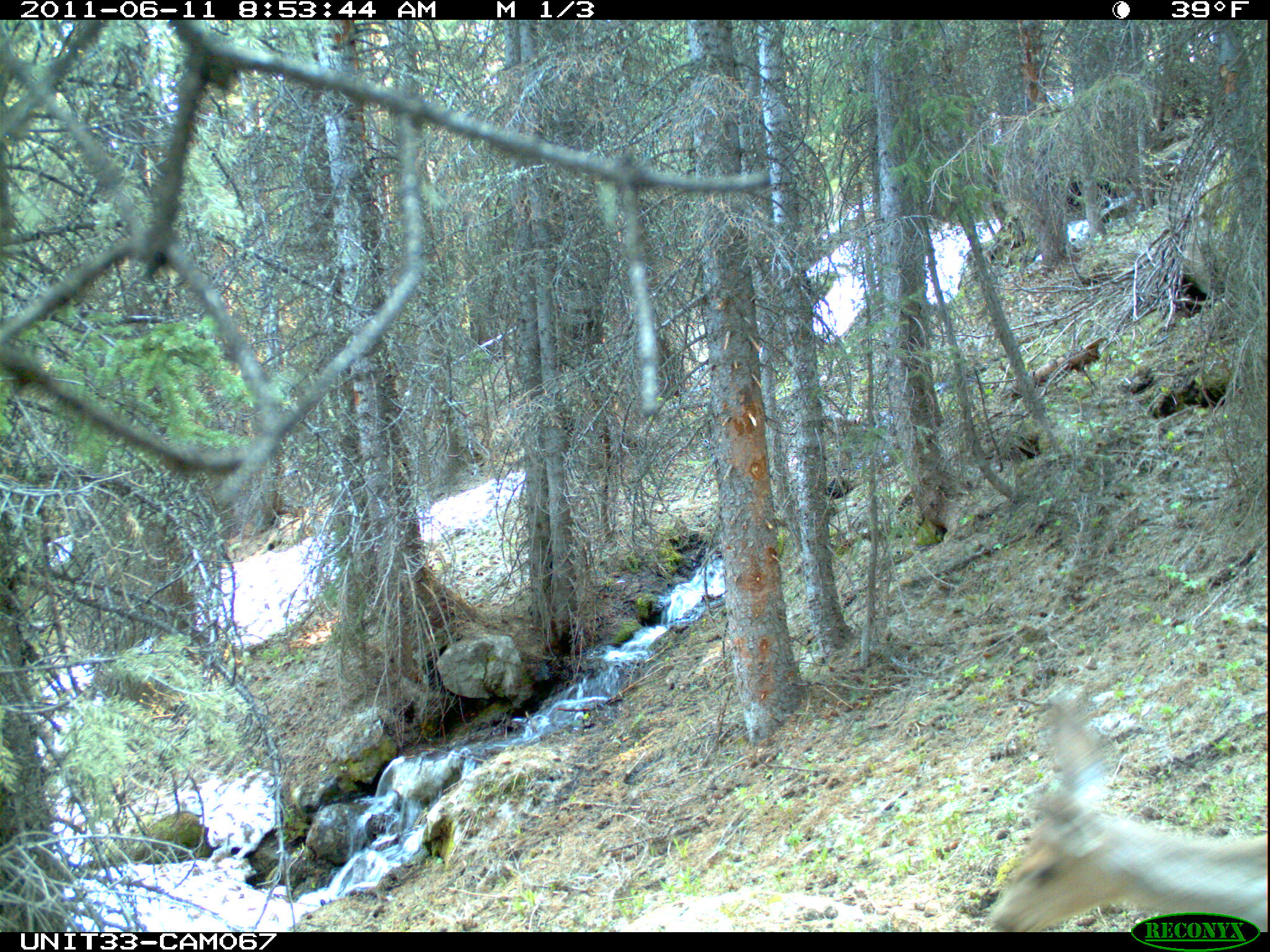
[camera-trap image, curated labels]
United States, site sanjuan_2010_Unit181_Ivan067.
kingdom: Animalia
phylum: Chordata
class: Mammalia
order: Artiodactyla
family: Cervidae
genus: Odocoileus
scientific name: Odocoileus hemionus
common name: mule deer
Odocoileus hemionus (mule deer).